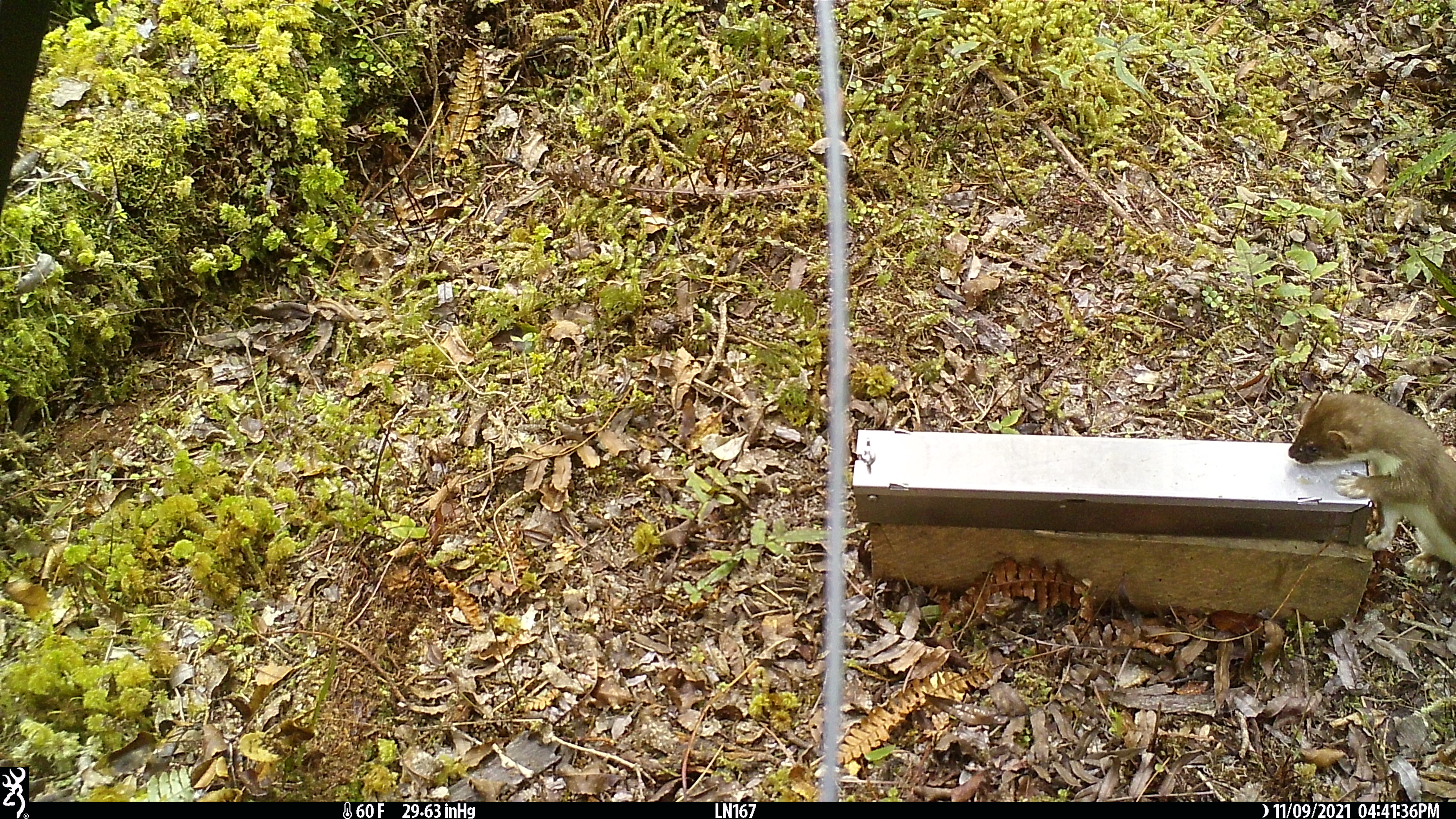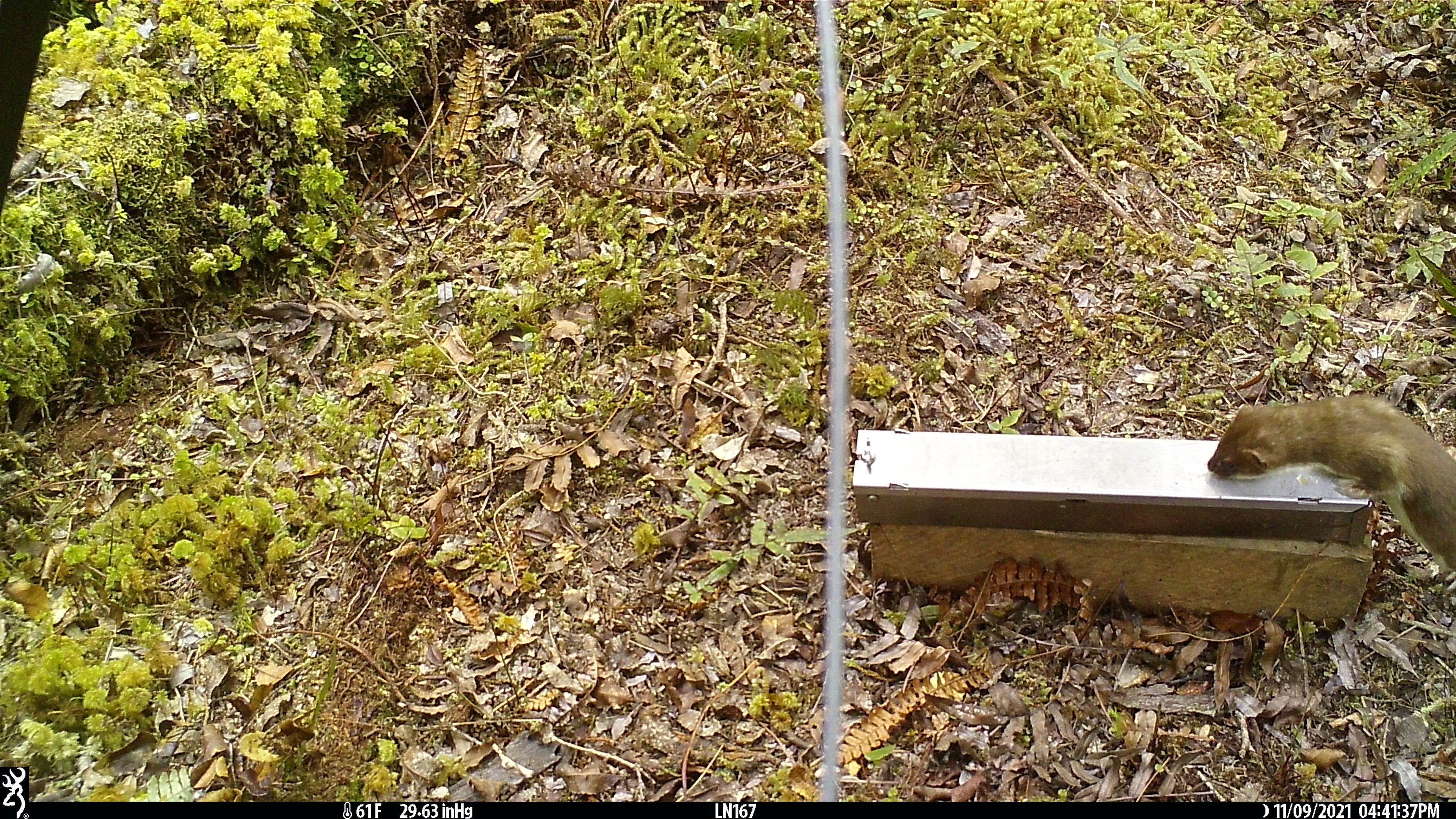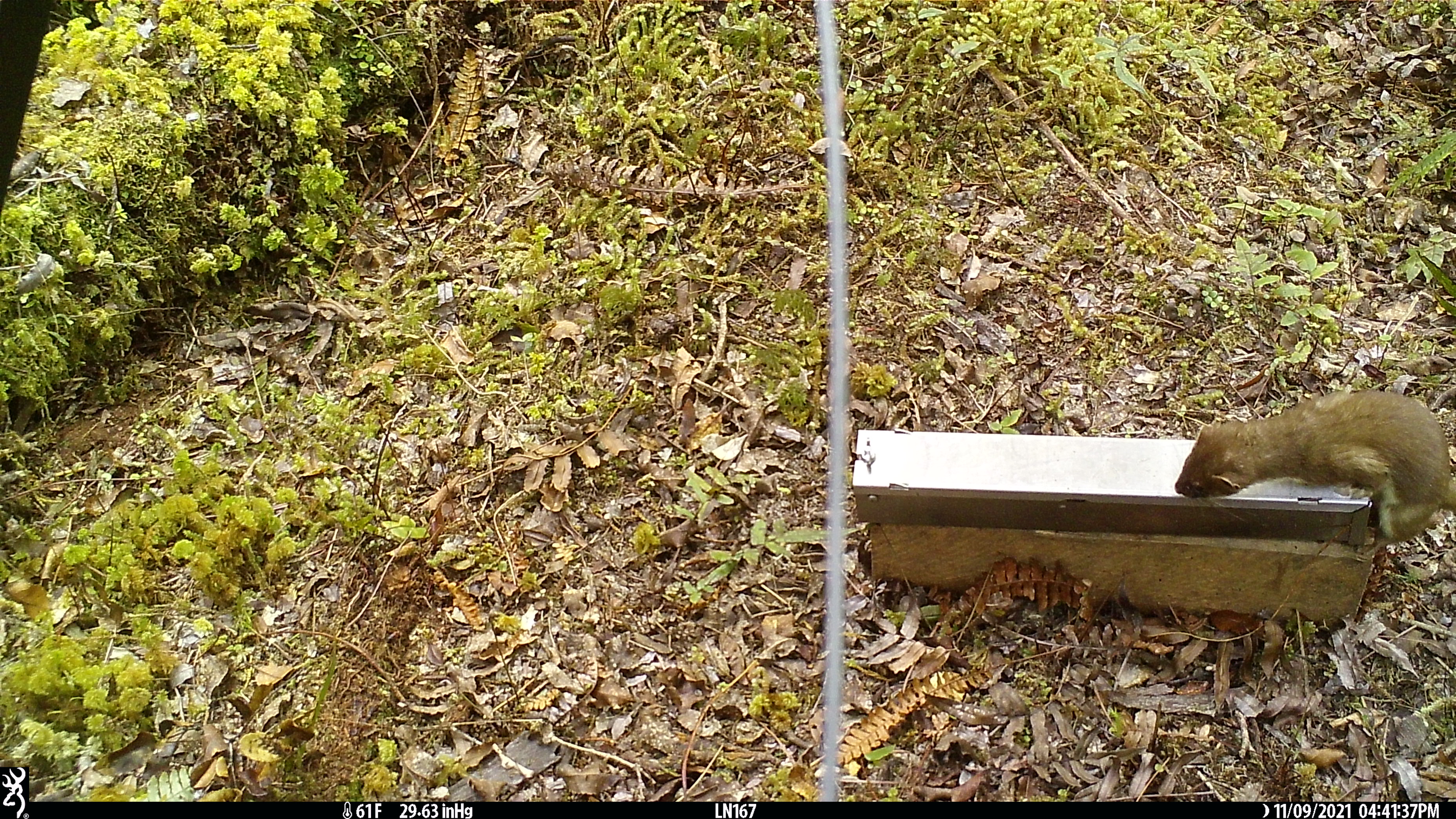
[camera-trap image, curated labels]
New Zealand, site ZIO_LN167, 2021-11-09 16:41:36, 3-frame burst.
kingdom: Animalia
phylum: Chordata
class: Mammalia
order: Carnivora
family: Mustelidae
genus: Mustela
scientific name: Mustela erminea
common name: stoat